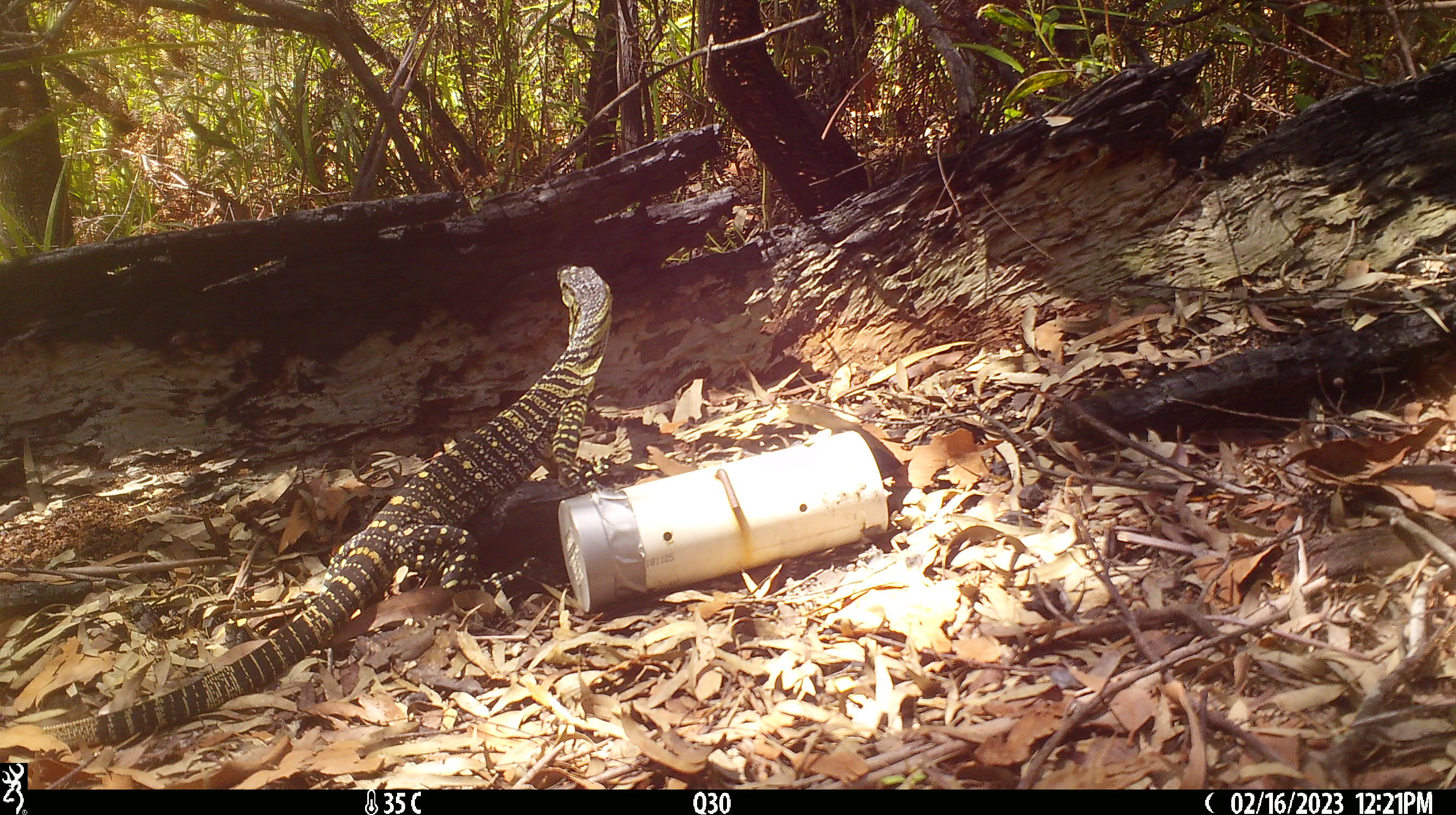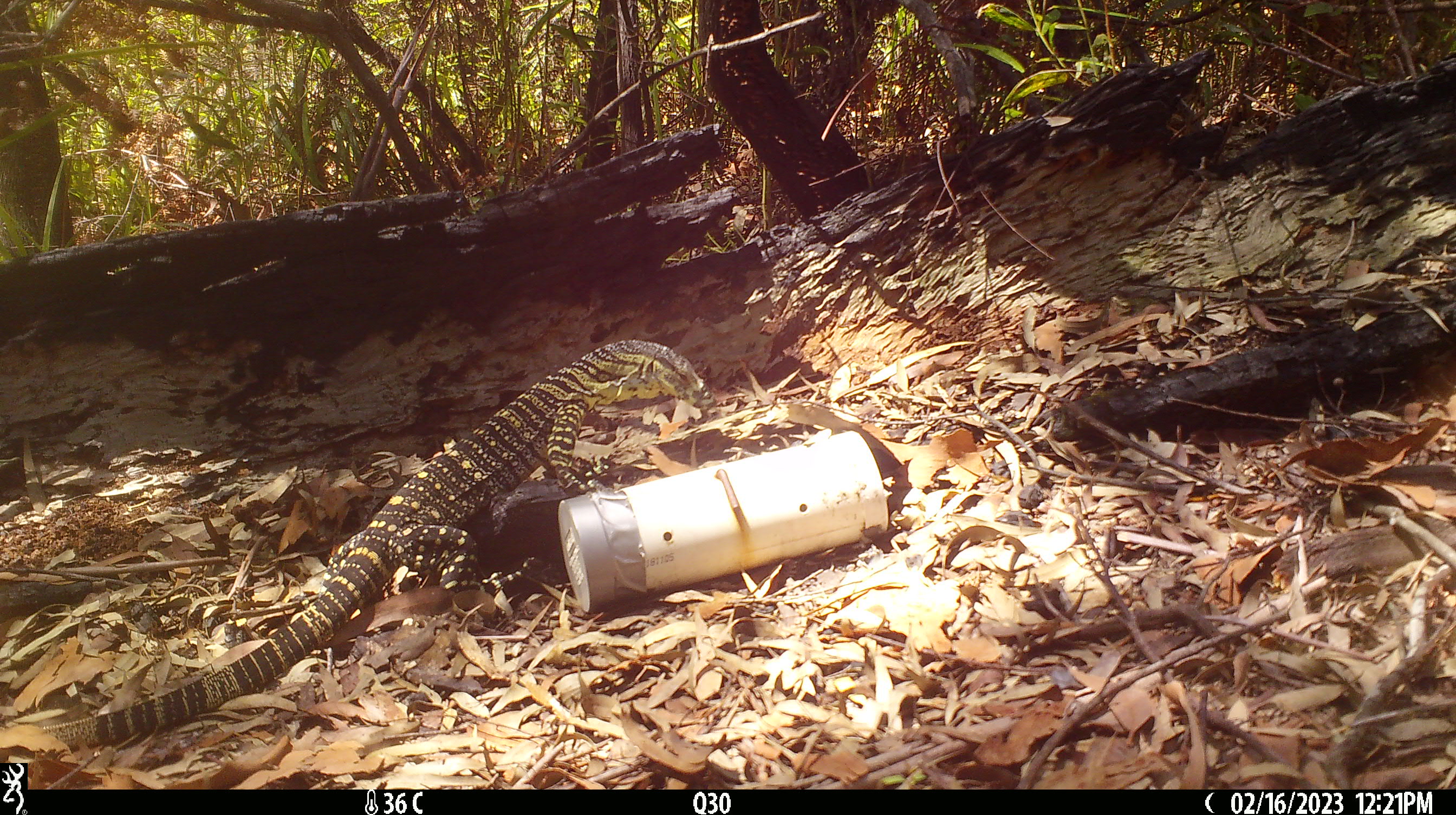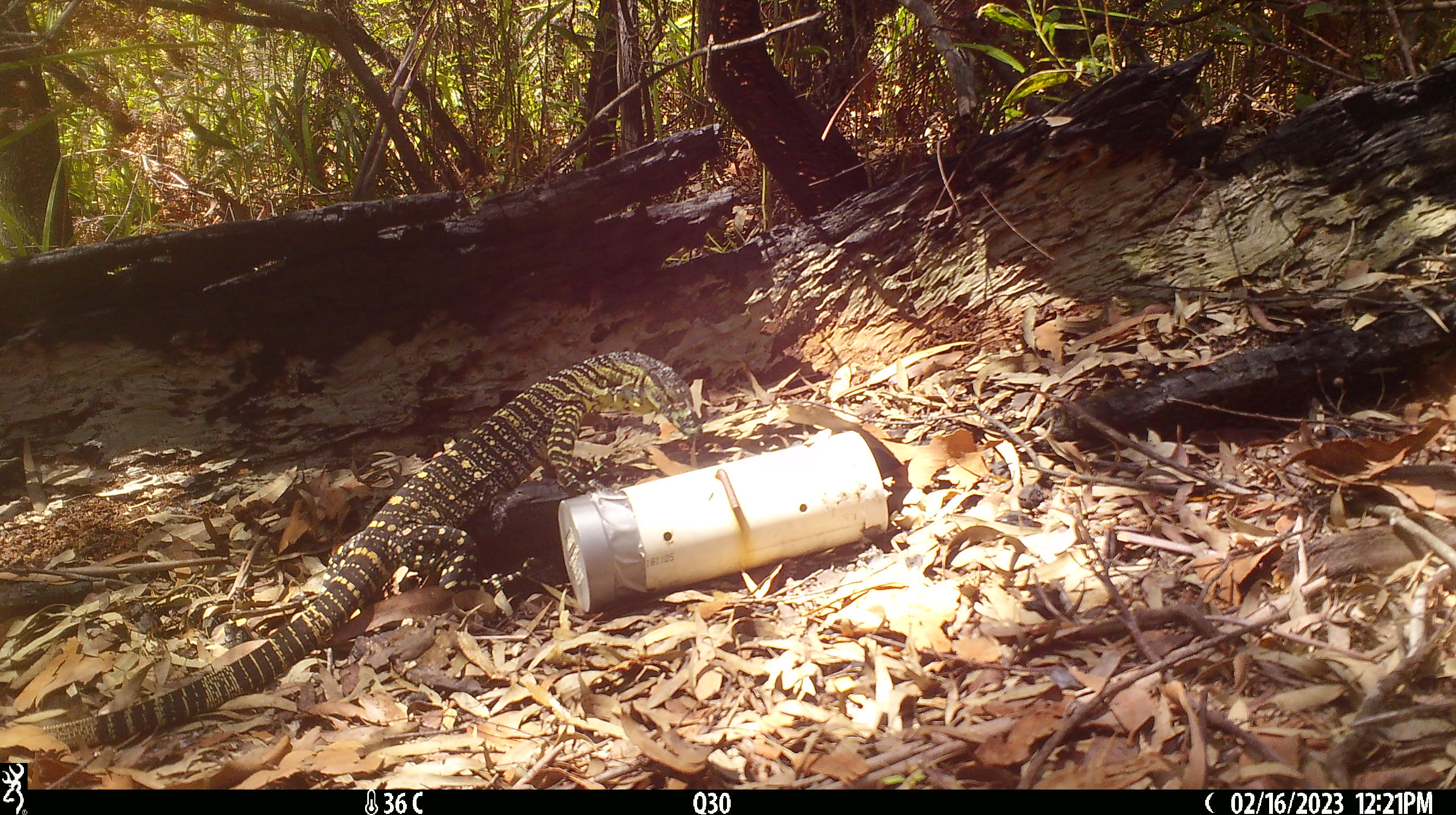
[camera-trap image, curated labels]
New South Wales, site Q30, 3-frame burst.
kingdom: Animalia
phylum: Chordata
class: Reptilia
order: Squamata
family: Varanidae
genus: Varanus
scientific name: Varanus varius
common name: lace monitor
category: goanna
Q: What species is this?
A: Goanna (lace monitor) (Varanus varius).